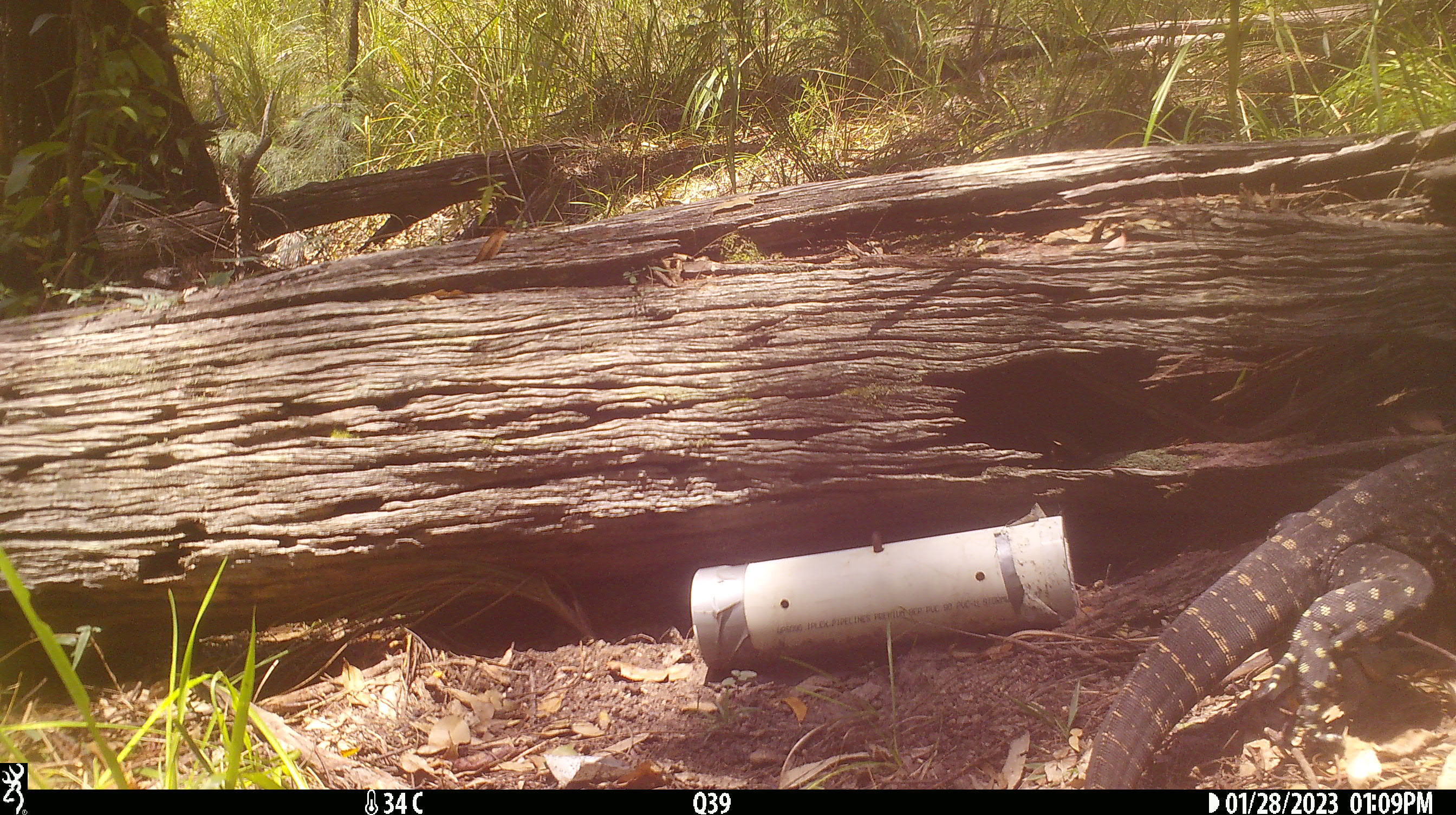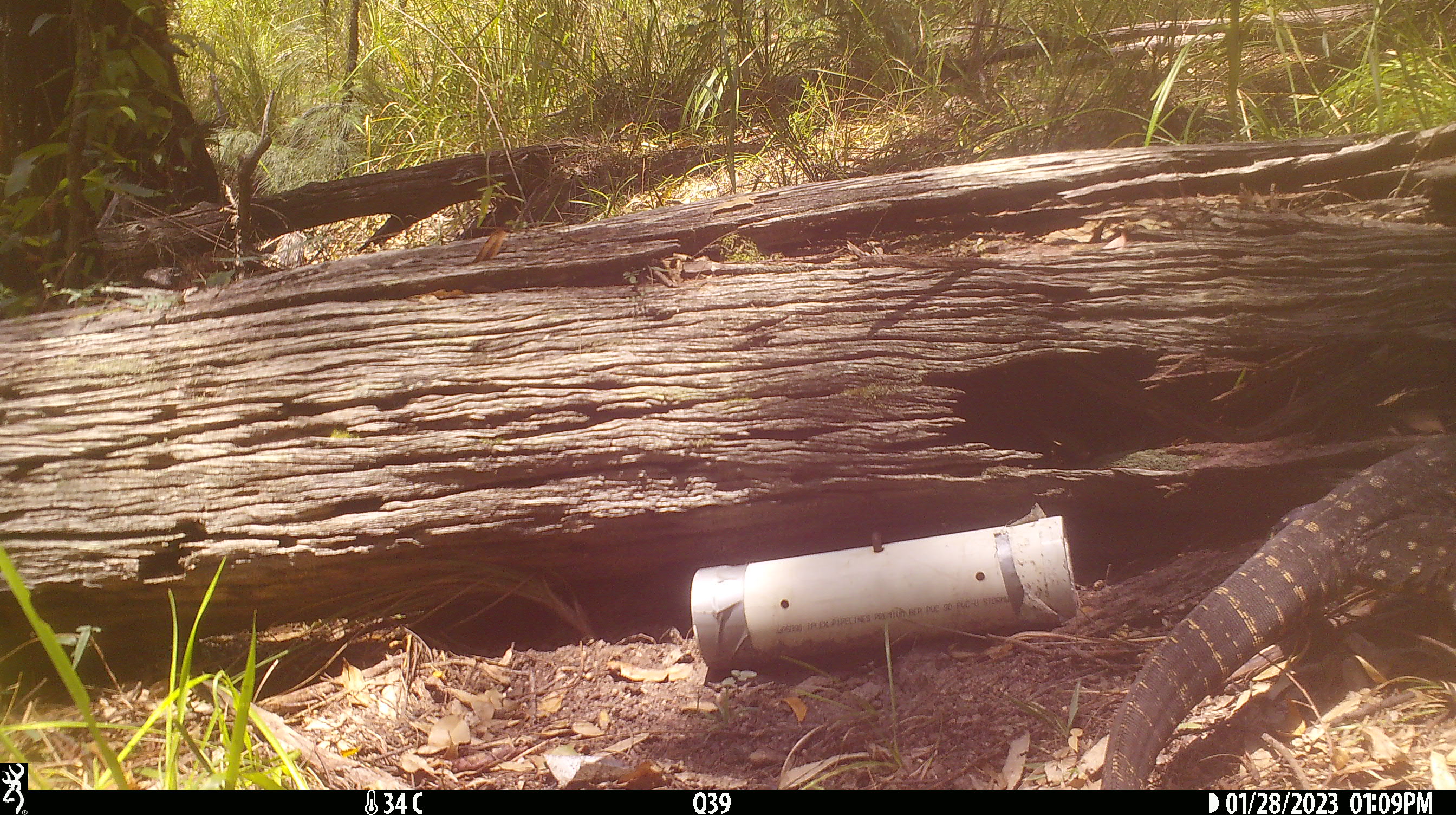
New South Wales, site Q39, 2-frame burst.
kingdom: Animalia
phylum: Chordata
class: Reptilia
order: Squamata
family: Varanidae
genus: Varanus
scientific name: Varanus varius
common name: lace monitor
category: goanna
Goanna (lace monitor) (Varanus varius).